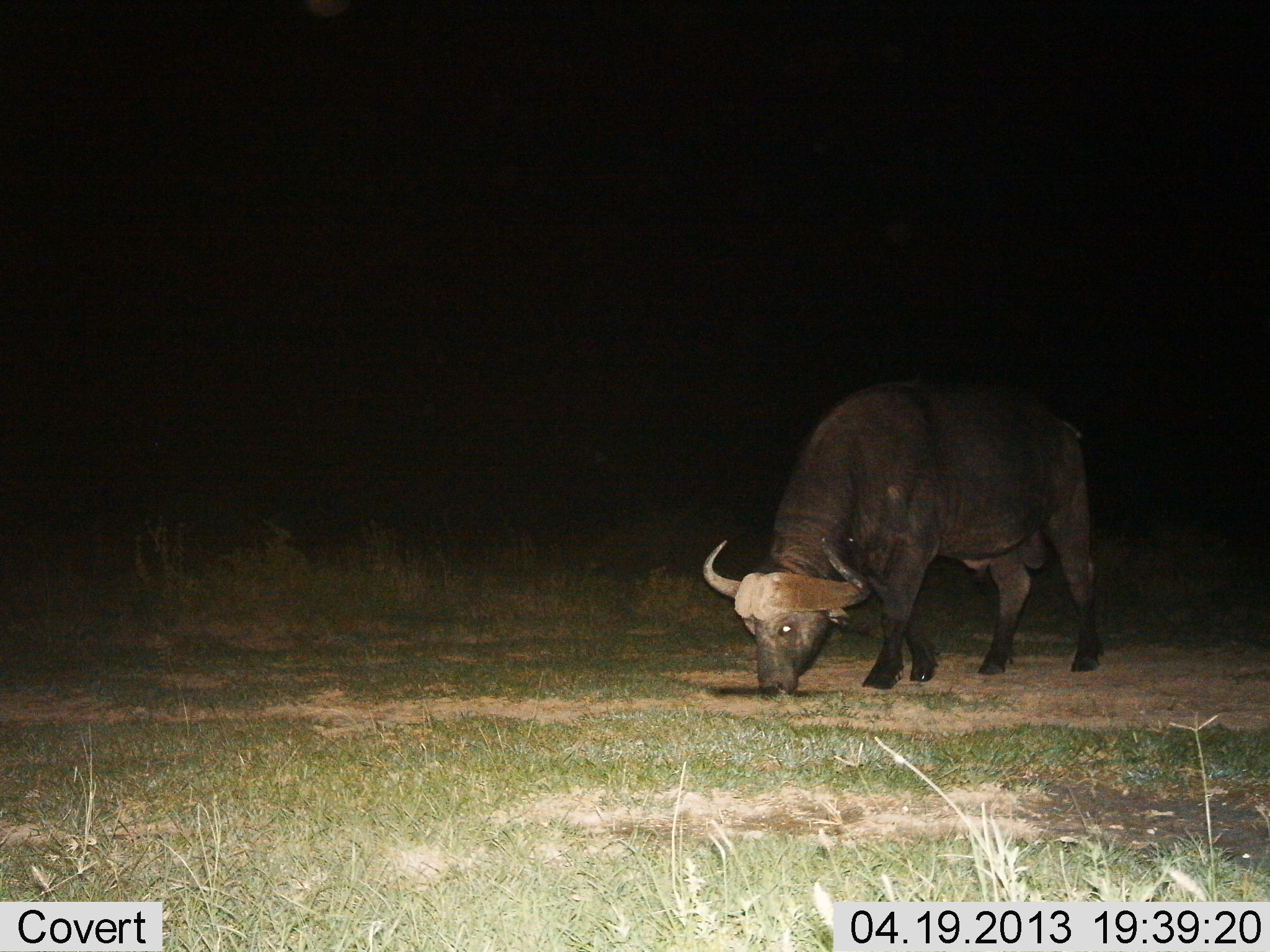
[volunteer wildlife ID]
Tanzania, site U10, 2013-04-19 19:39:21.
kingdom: Animalia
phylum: Chordata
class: Mammalia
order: Artiodactyla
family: Bovidae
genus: Syncerus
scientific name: Syncerus caffer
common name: cape buffalo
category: buffalo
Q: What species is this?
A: Buffalo (cape buffalo) (Syncerus caffer).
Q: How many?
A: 1.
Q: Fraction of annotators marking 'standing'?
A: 20%.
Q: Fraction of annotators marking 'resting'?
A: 0%.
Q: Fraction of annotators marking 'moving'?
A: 0%.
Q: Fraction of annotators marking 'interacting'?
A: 0%.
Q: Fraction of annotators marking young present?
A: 0%.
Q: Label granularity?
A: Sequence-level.